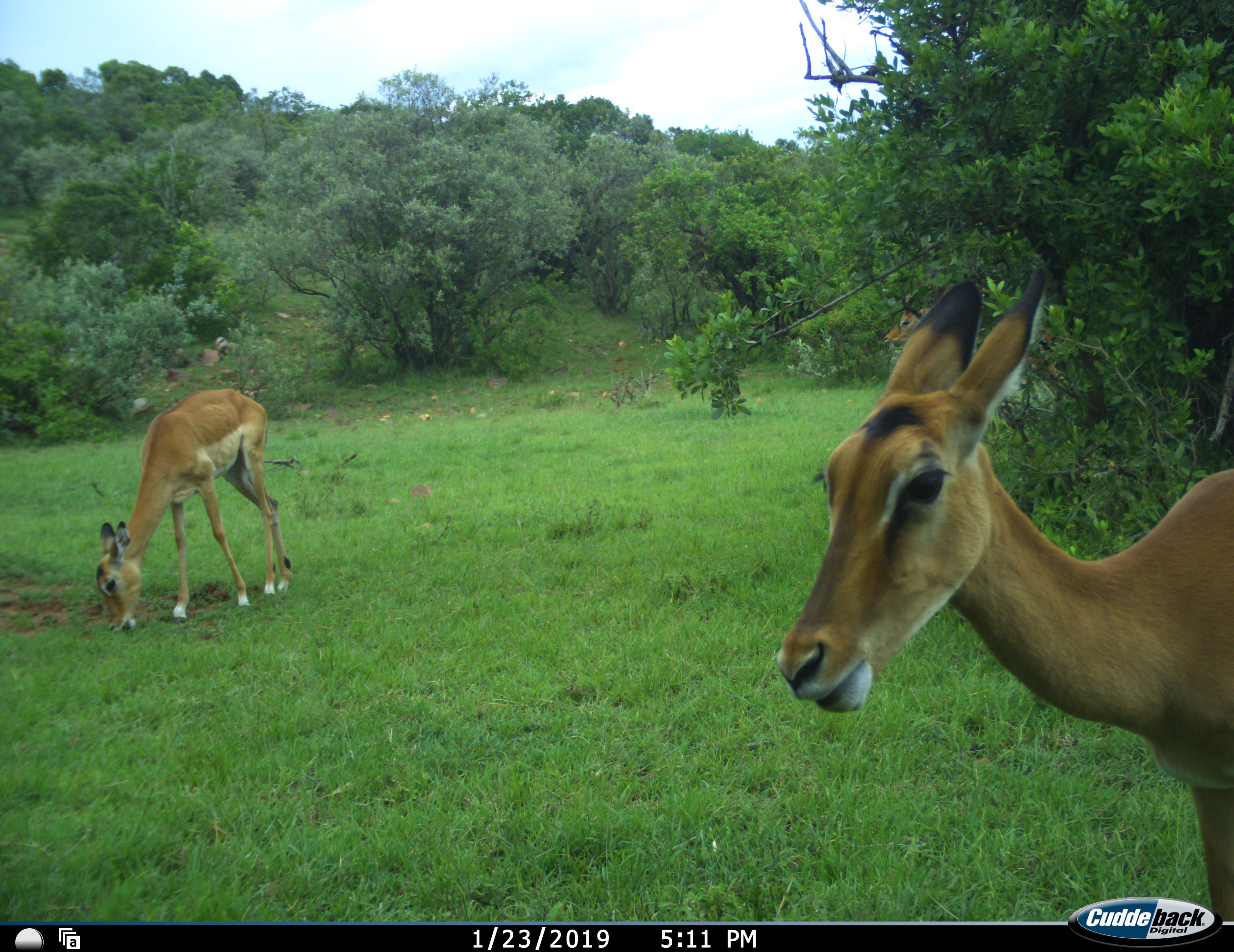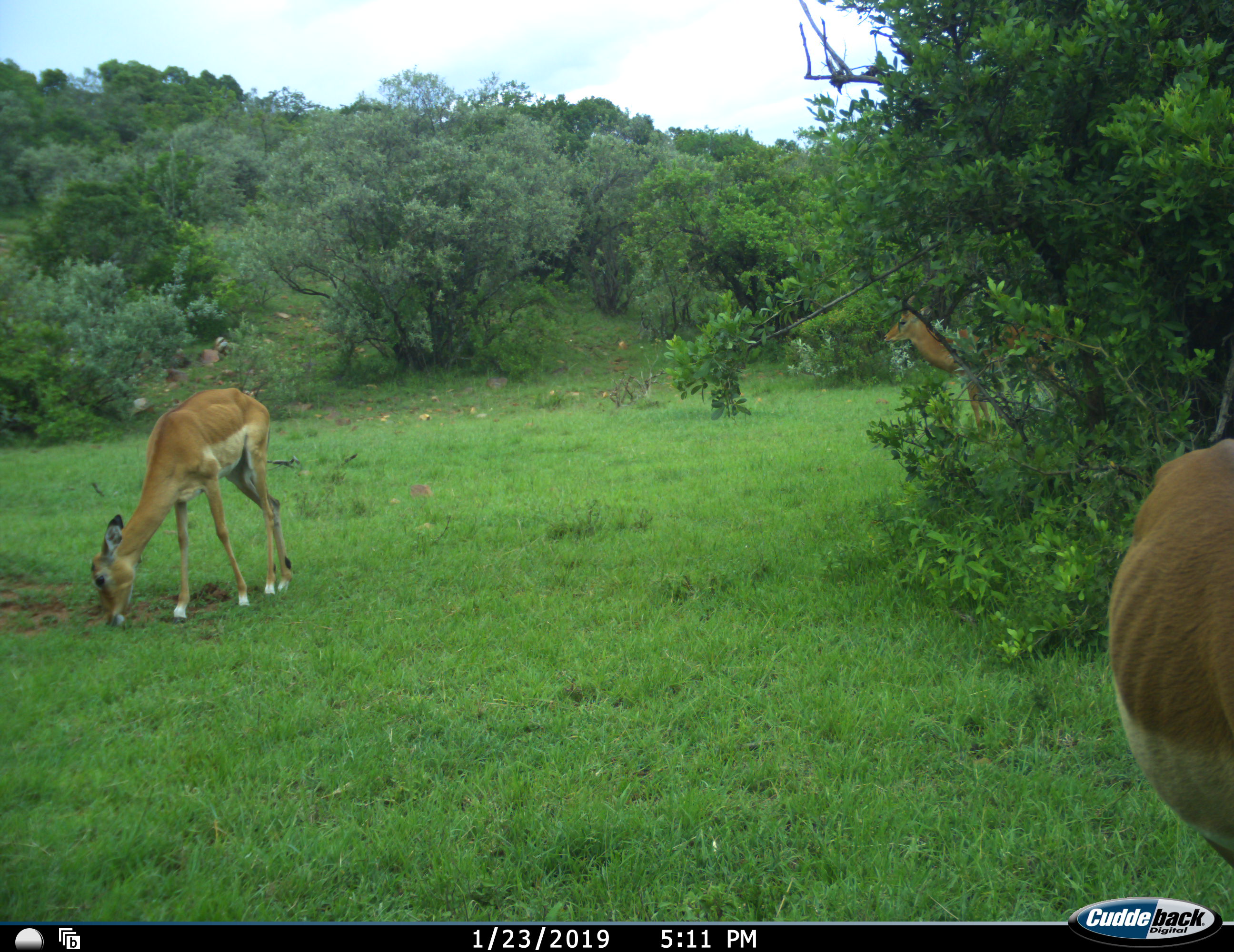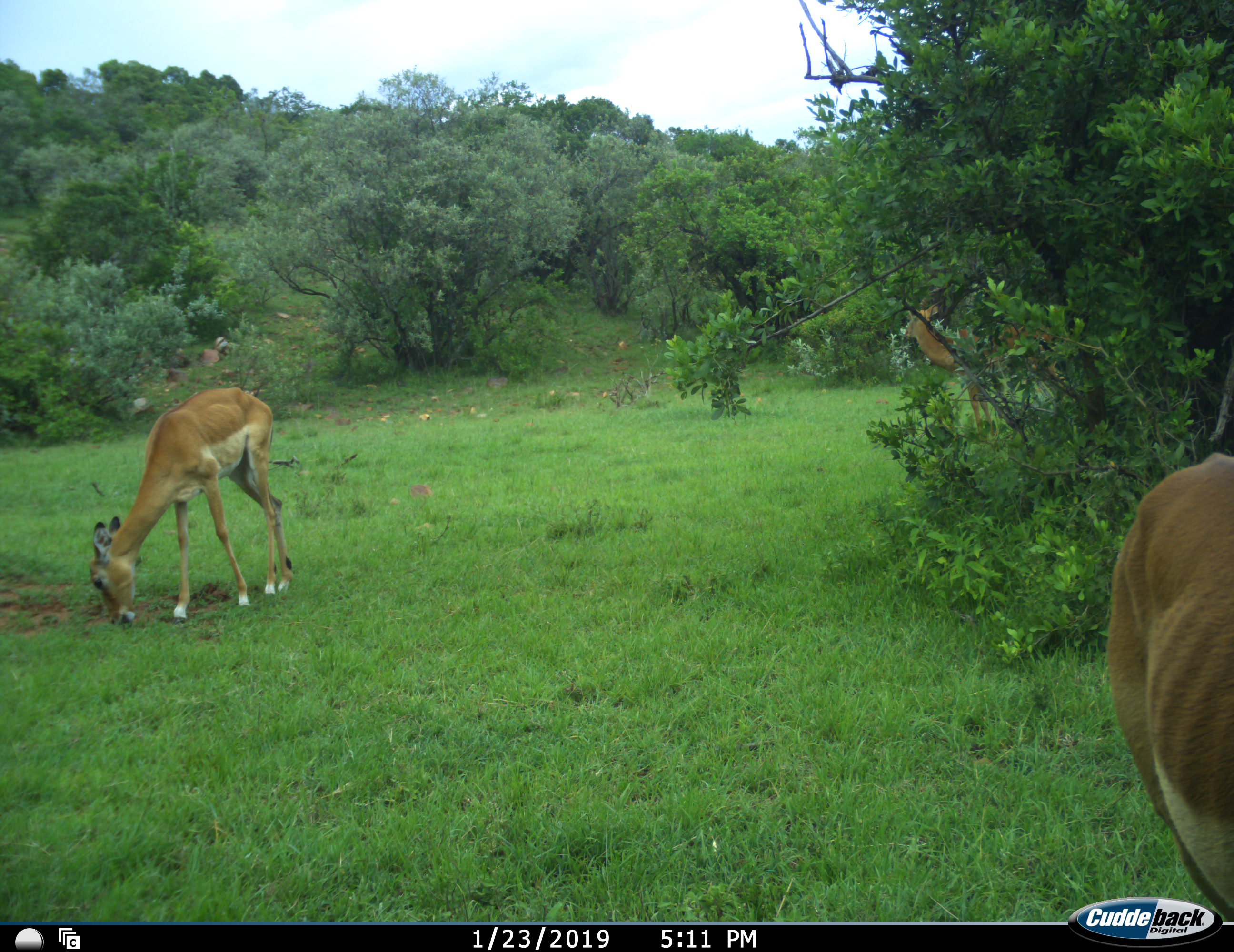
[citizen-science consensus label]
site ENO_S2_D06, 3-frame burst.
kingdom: Animalia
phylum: Chordata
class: Mammalia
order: Artiodactyla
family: Bovidae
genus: Aepyceros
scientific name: Aepyceros melampus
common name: impala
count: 3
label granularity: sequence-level